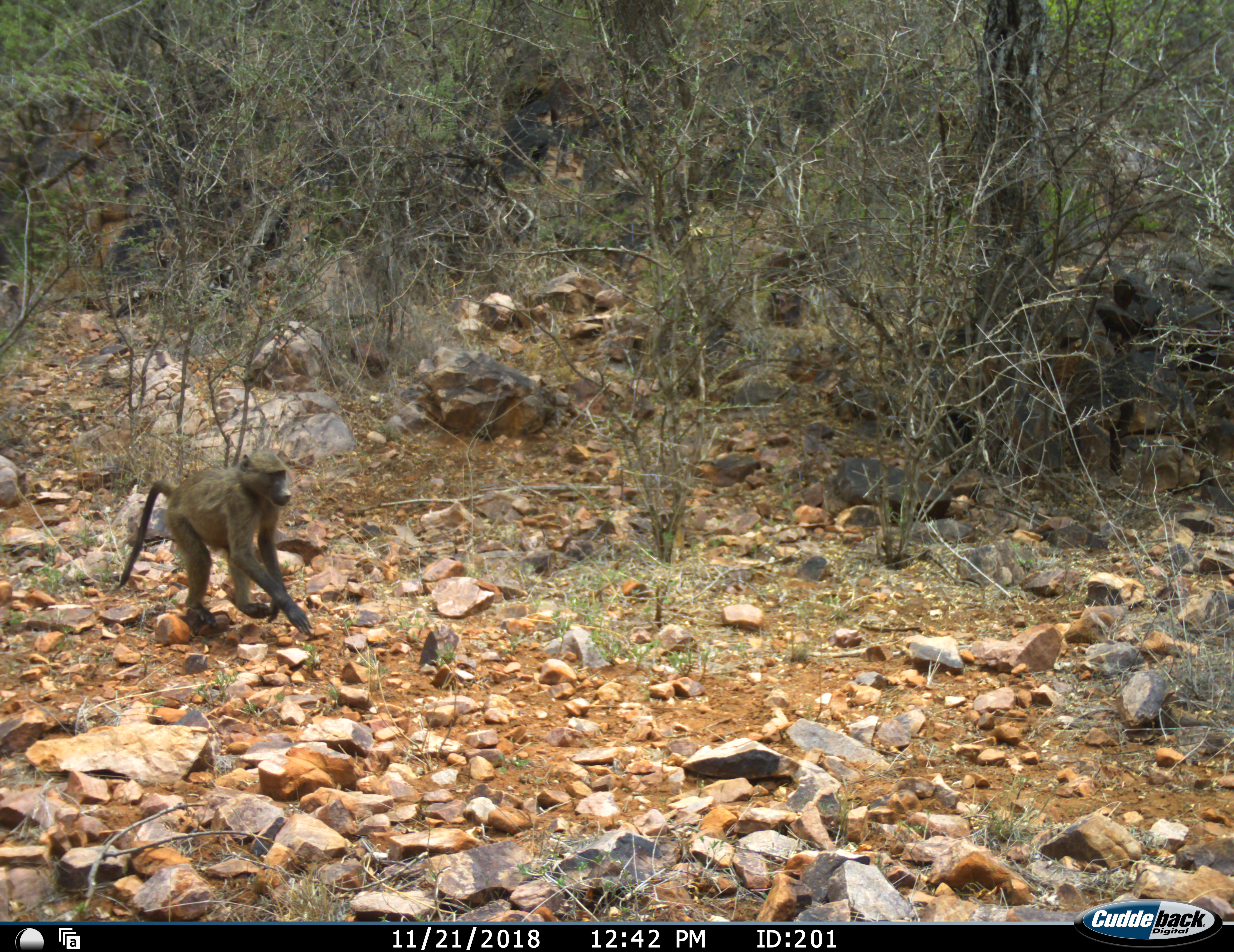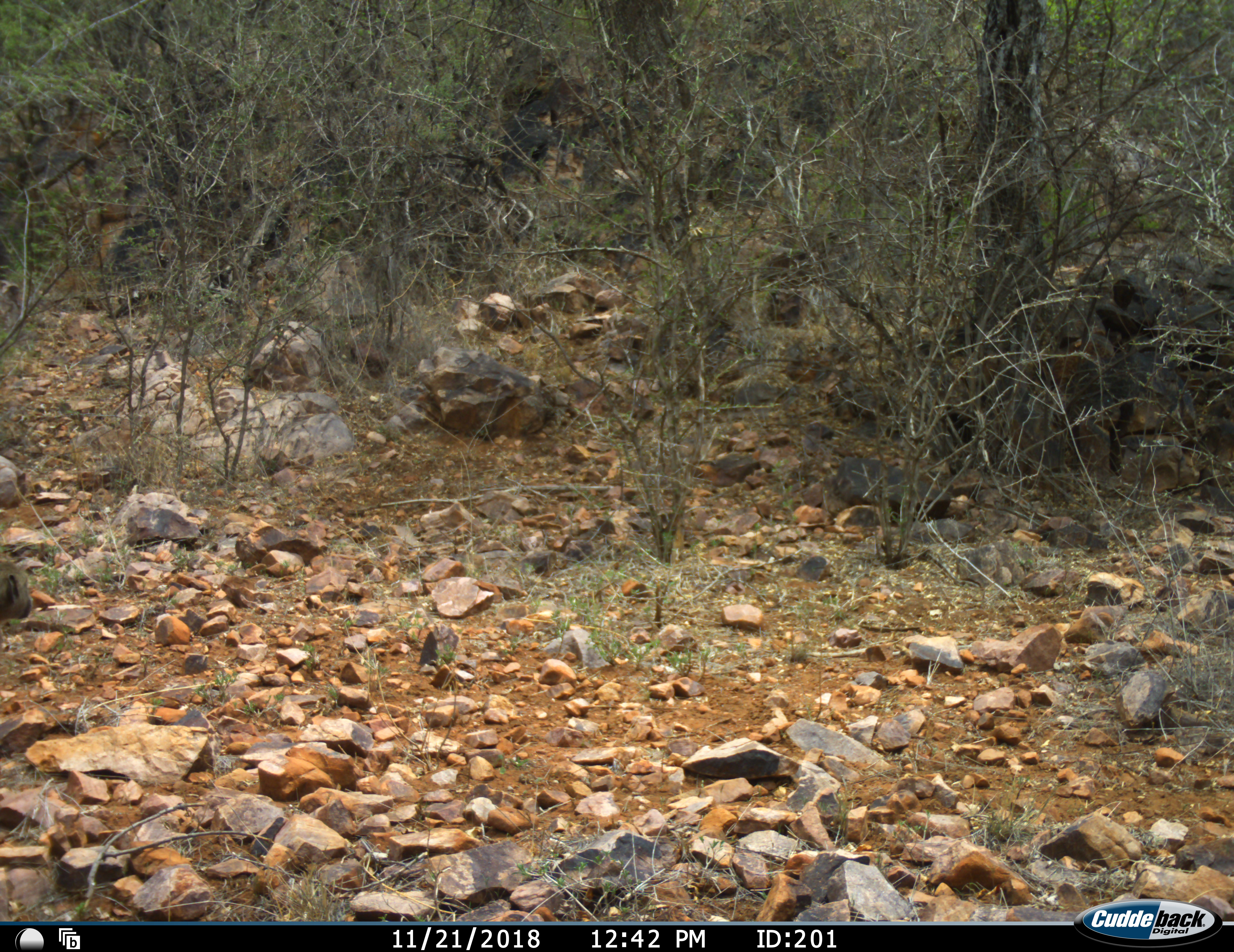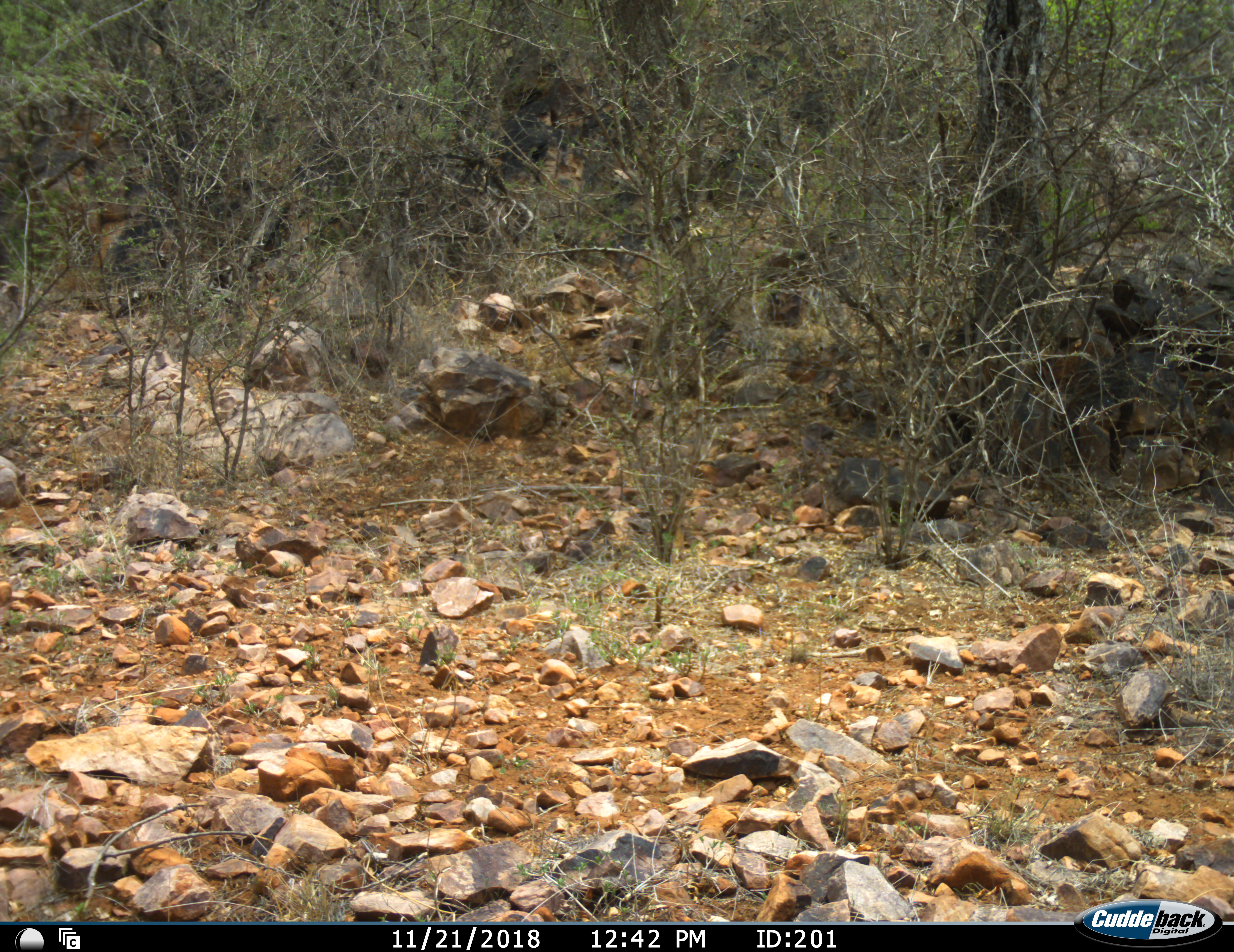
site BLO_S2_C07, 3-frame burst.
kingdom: Animalia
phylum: Chordata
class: Mammalia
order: Primates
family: Cercopithecidae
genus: Papio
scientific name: Papio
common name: baboon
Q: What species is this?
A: Baboon (Papio).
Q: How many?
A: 1.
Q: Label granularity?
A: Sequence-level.